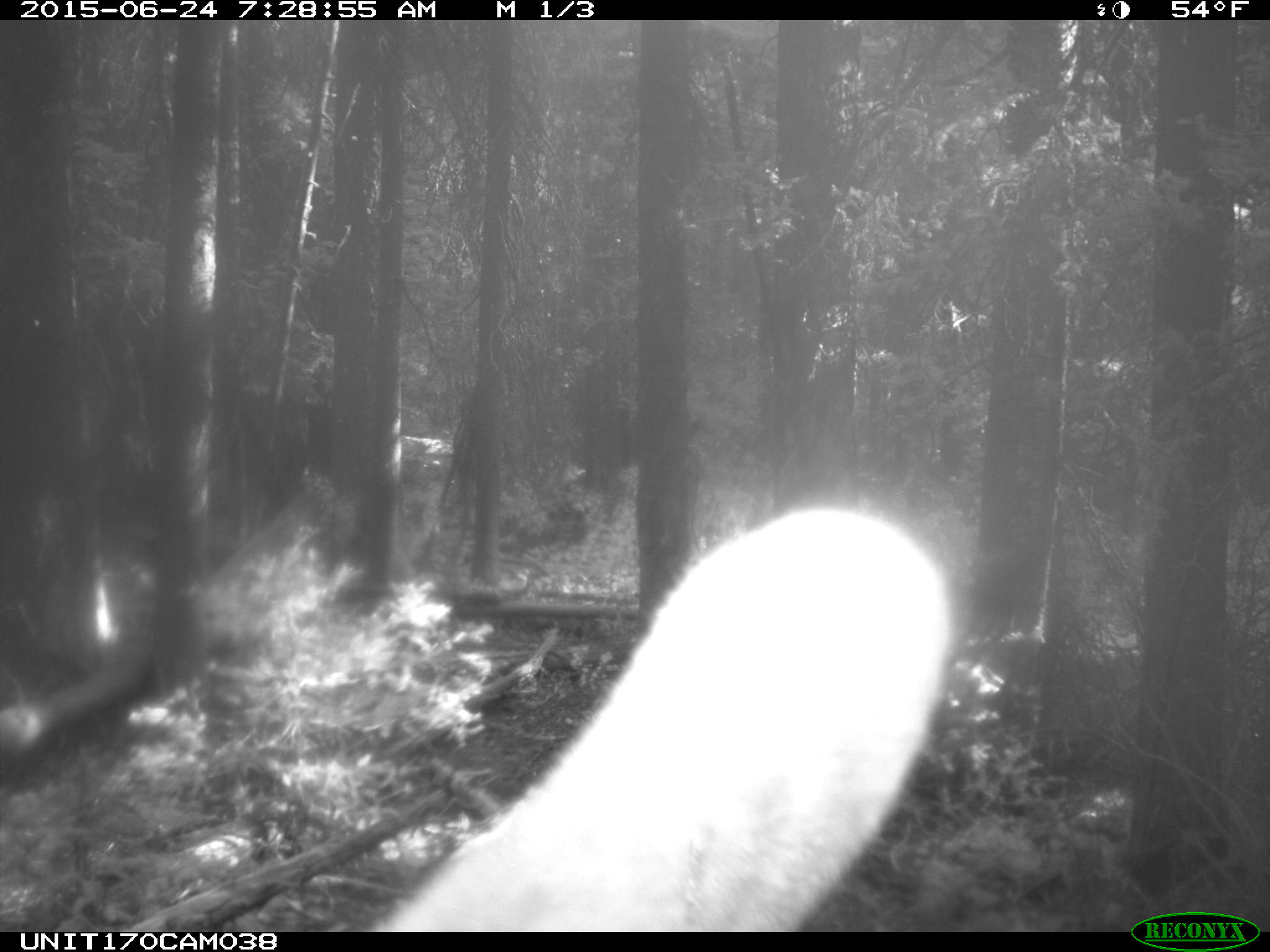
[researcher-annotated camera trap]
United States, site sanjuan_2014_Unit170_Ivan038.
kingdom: Animalia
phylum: Chordata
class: Mammalia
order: Artiodactyla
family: Cervidae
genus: Cervus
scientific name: Cervus elaphus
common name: red deer